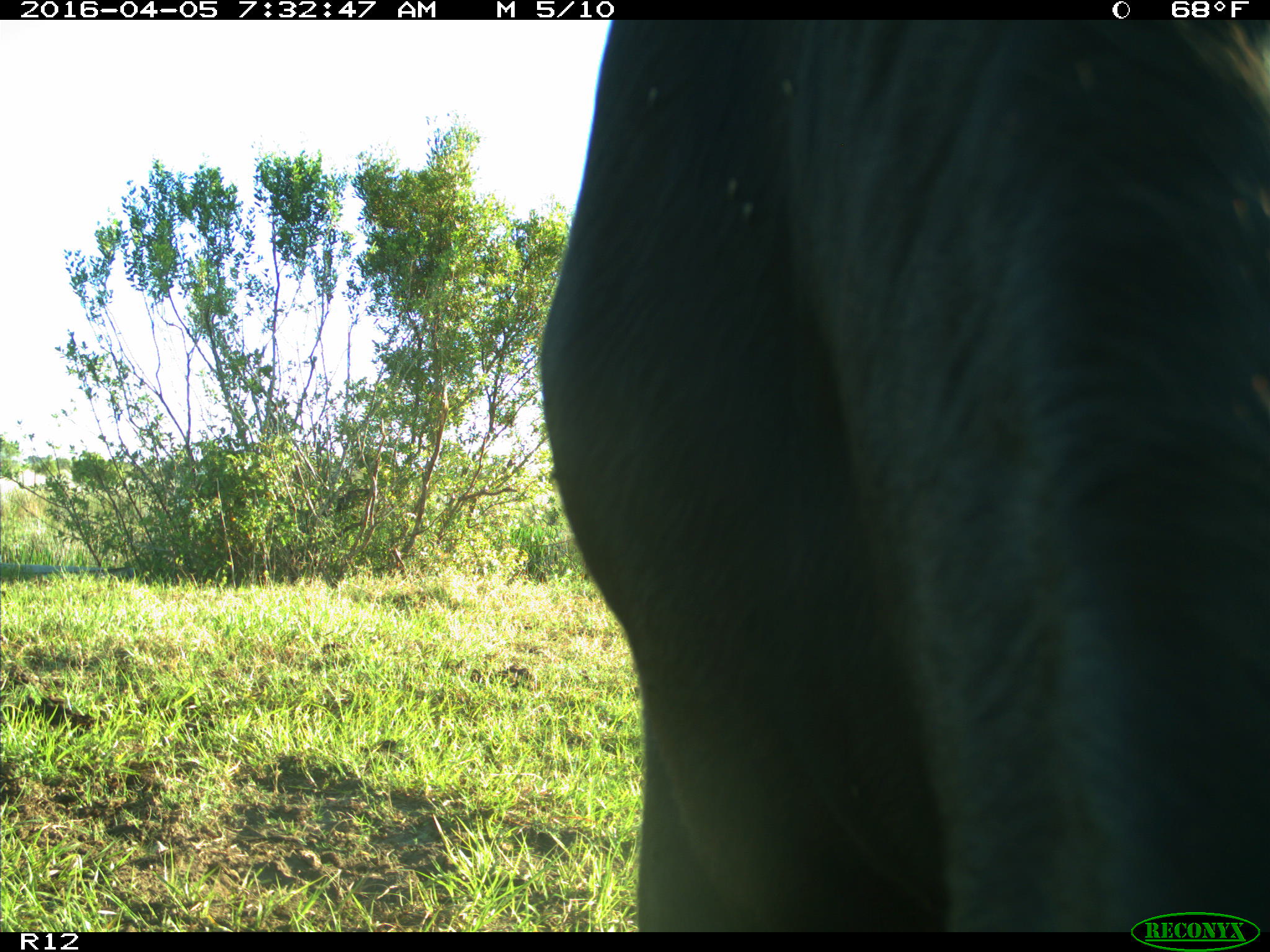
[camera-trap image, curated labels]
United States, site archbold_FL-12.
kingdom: Animalia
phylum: Chordata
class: Mammalia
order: Artiodactyla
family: Bovidae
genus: Bos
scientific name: Bos taurus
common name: domestic cow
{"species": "Bos taurus (domestic cow)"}